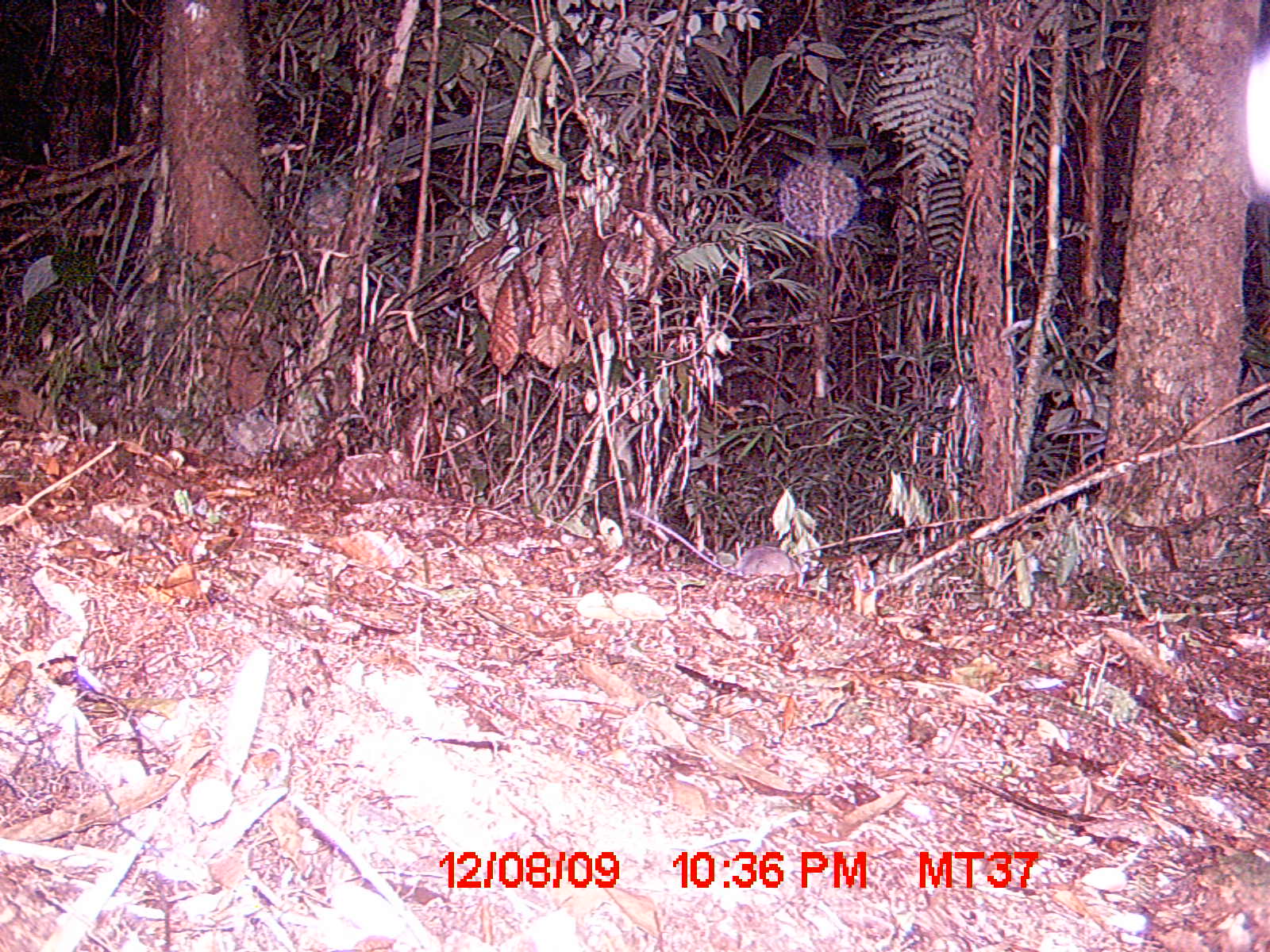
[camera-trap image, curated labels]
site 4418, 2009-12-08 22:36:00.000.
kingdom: Animalia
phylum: Chordata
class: Mammalia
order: Rodentia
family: Nesomyidae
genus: Eliurus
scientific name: Eliurus penicillatus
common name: white-tipped tufted-tailed rat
Eliurus penicillatus (white-tipped tufted-tailed rat), count 1.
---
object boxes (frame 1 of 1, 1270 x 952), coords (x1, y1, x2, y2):
eliurus penicillatus: (629, 504, 792, 577)